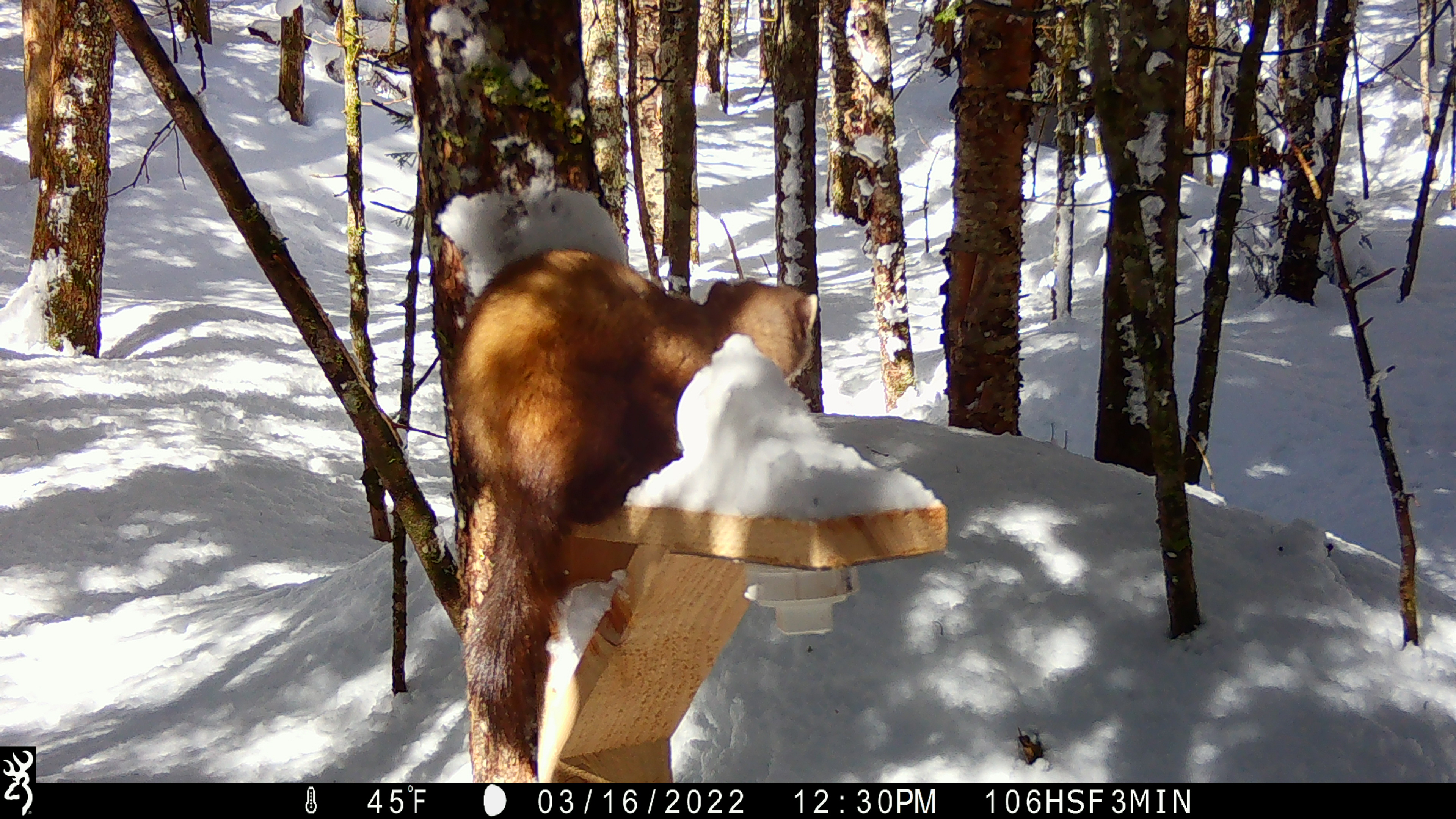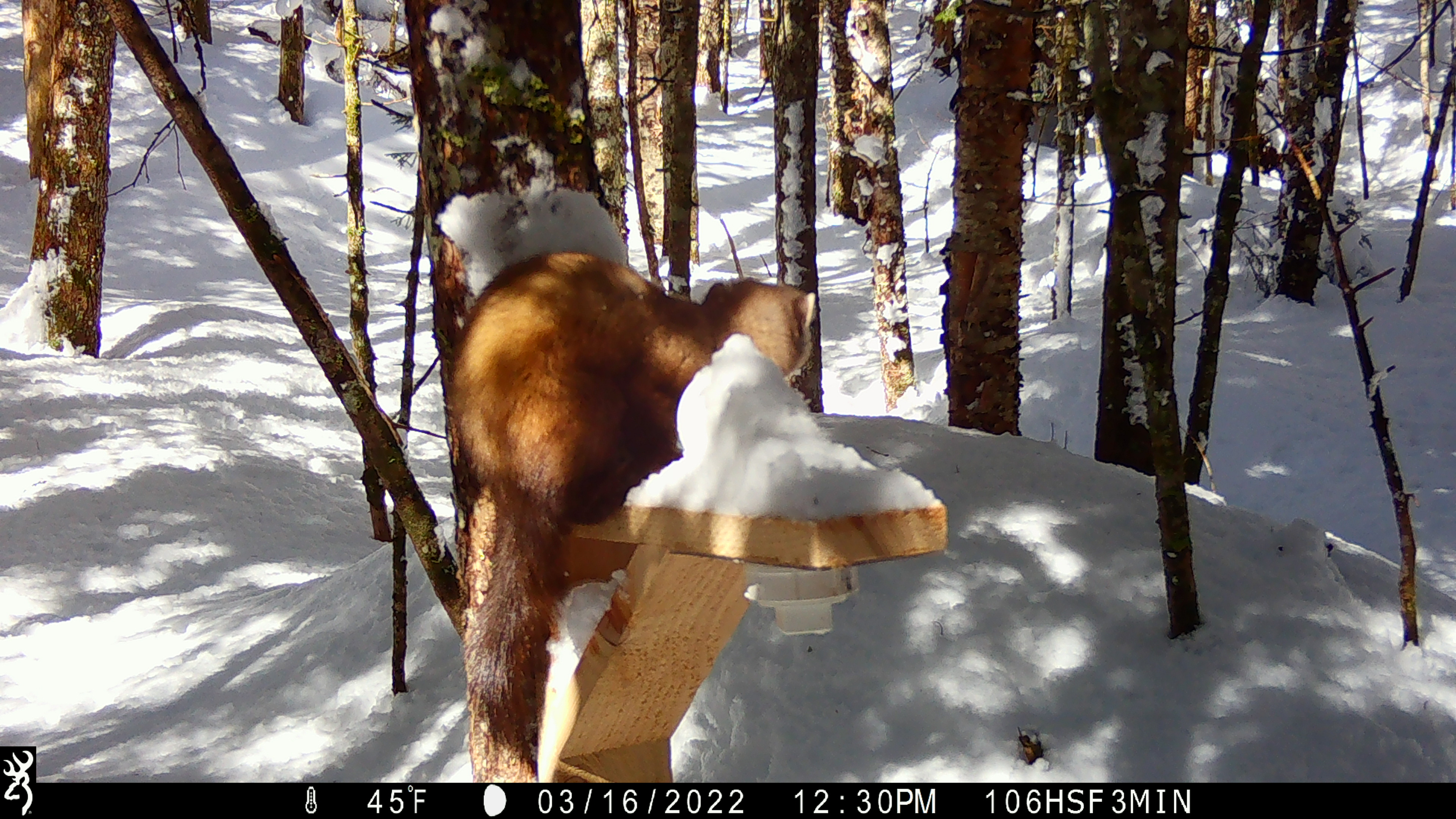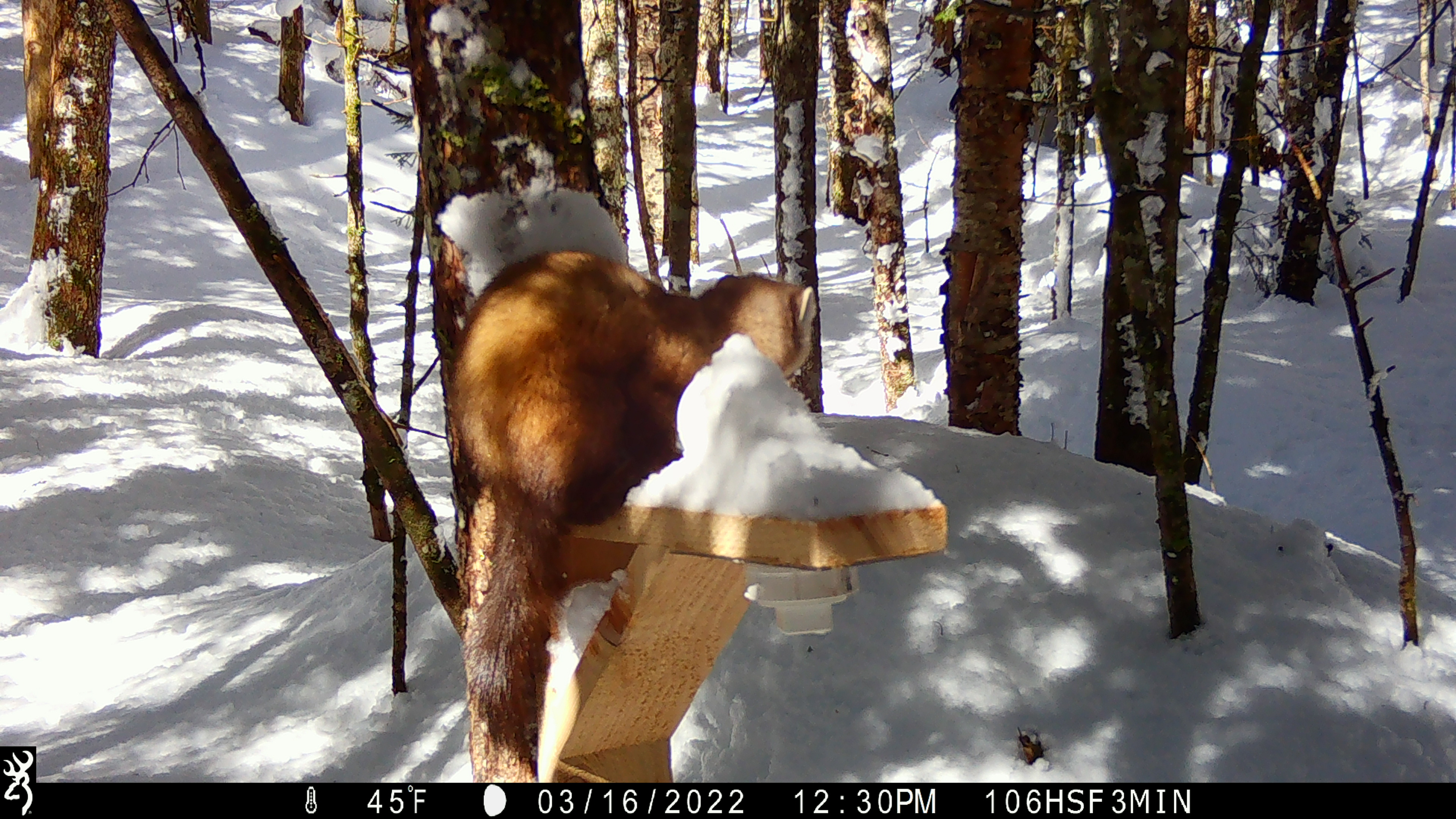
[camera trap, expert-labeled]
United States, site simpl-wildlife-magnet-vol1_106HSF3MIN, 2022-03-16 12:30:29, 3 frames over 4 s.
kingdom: Animalia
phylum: Chordata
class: Mammalia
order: Carnivora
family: Mustelidae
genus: Martes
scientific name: Martes americana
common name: american marten